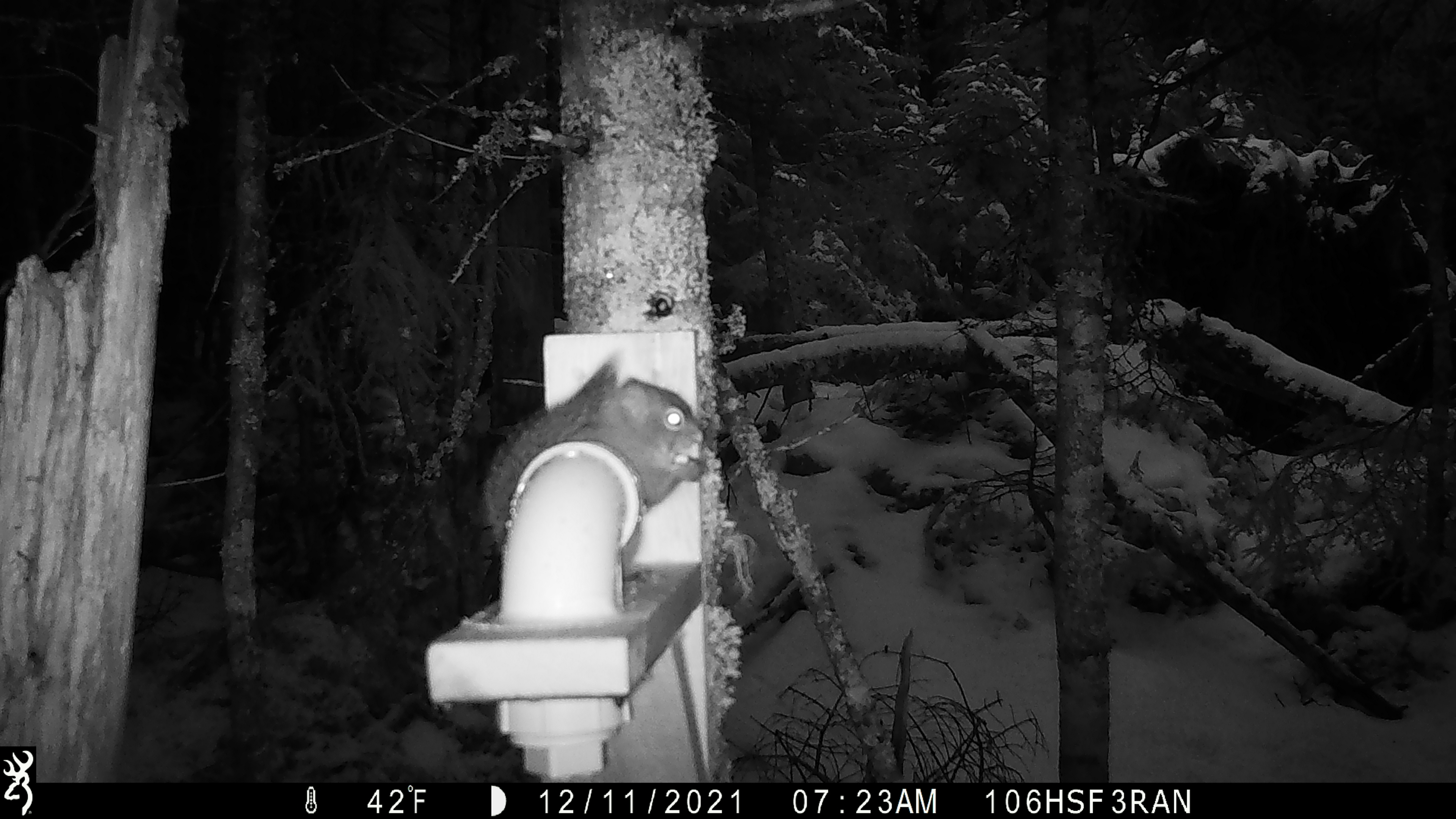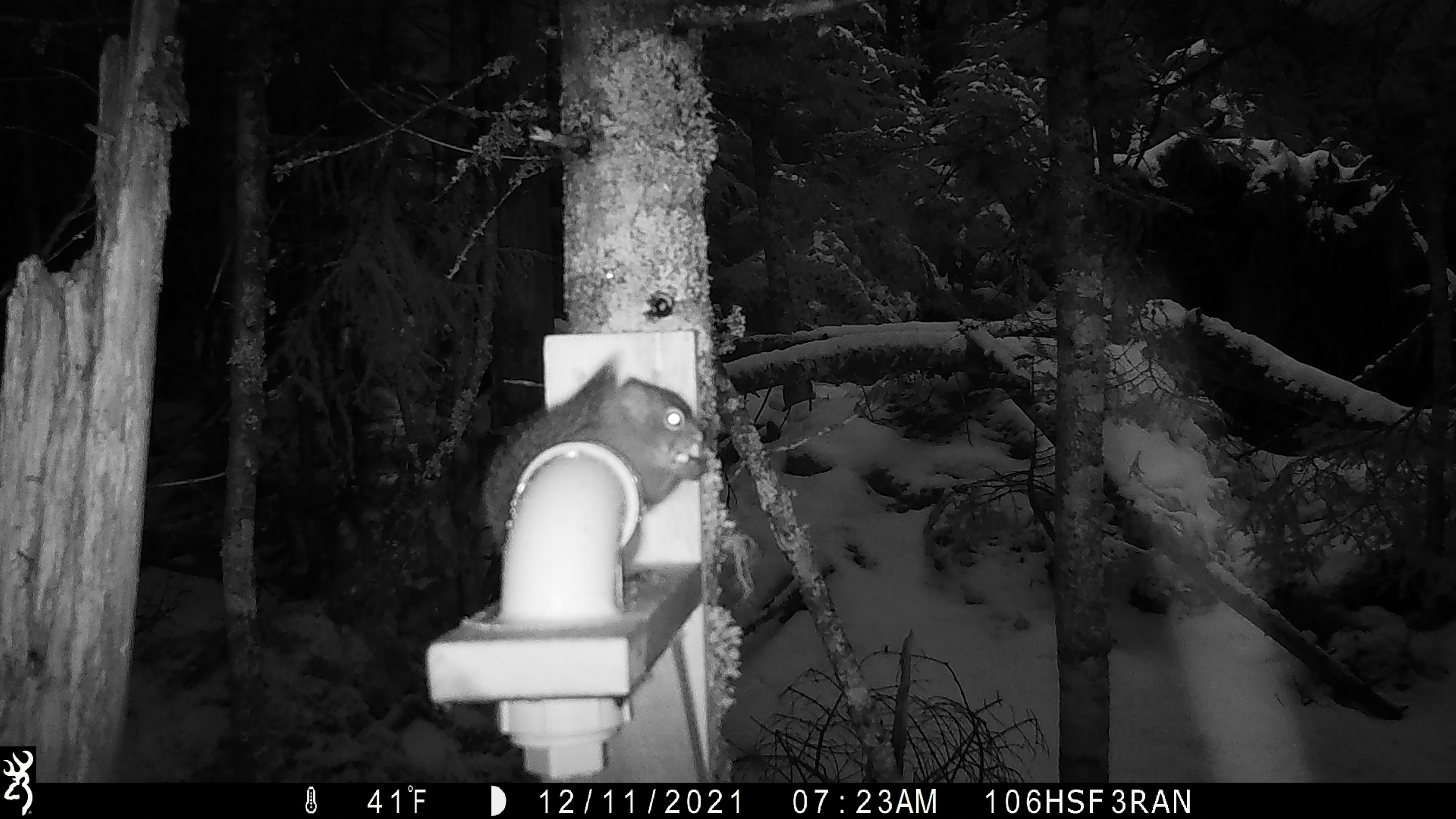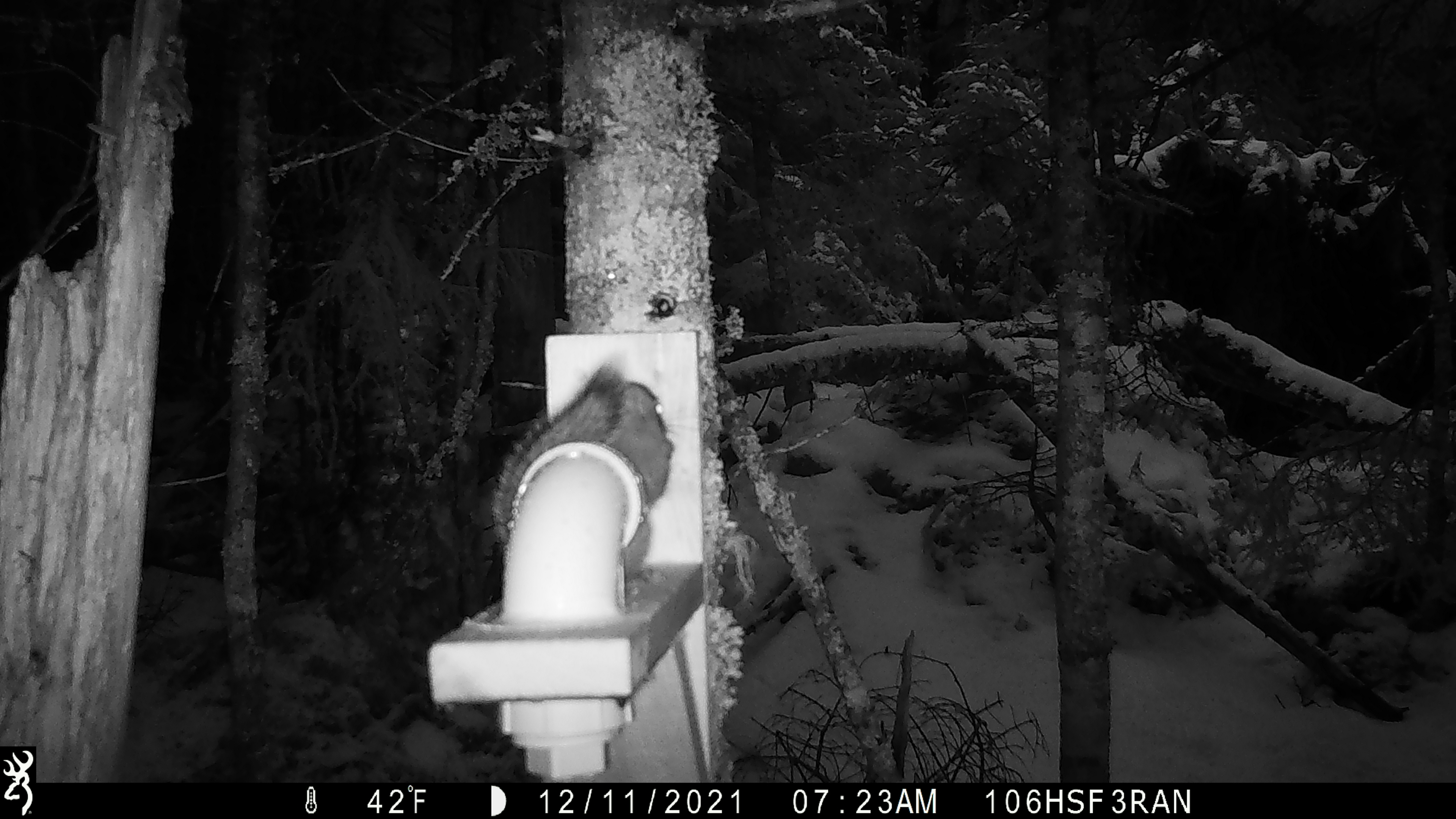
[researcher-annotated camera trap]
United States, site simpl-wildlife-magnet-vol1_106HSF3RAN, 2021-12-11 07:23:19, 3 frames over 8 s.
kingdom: Animalia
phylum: Chordata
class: Mammalia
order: Rodentia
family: Sciuridae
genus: Tamiasciurus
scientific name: Tamiasciurus hudsonicus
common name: red squirrel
Red squirrel (Tamiasciurus hudsonicus).